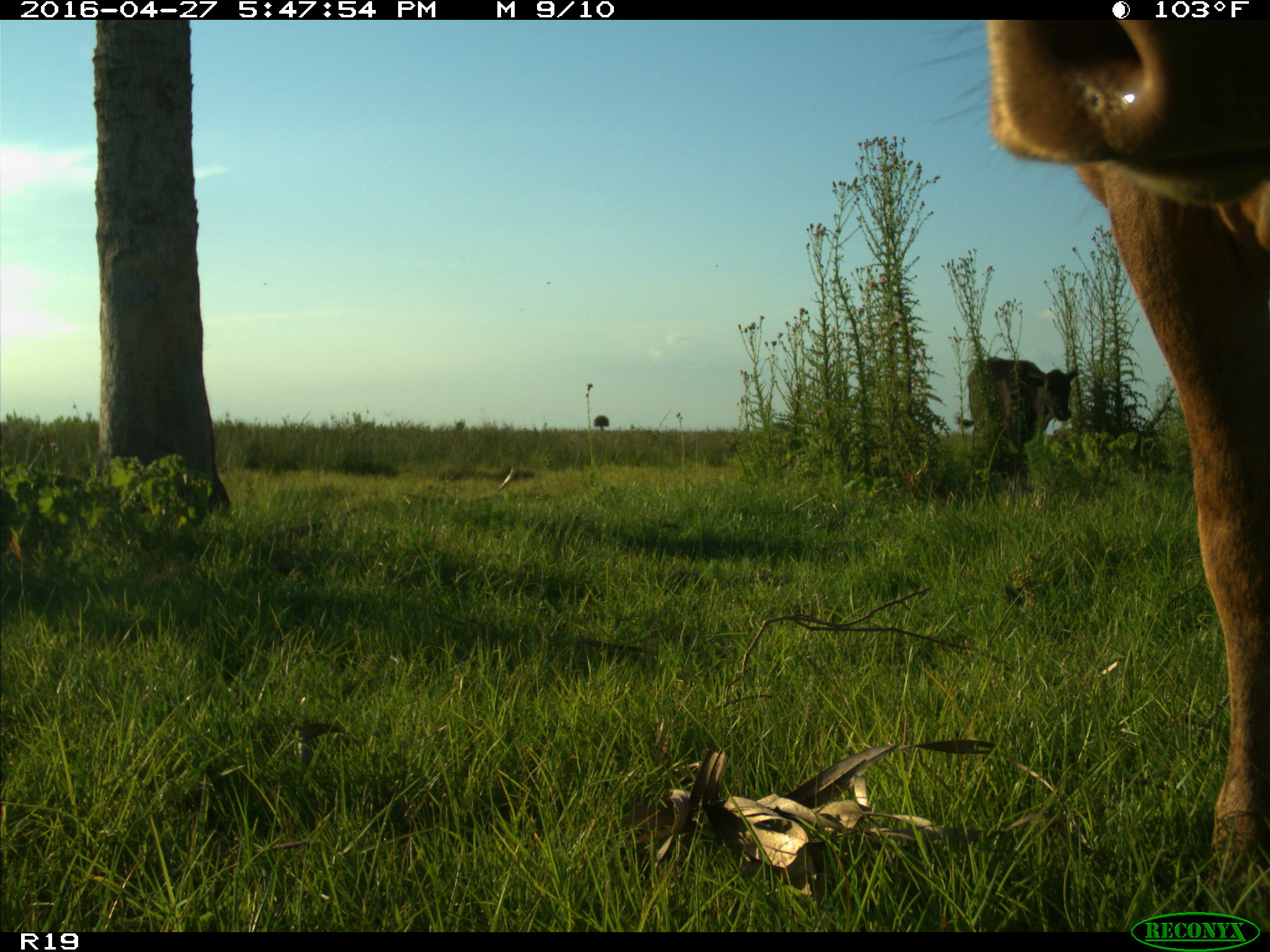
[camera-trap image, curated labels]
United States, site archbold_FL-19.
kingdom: Animalia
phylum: Chordata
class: Mammalia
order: Artiodactyla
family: Bovidae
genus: Bos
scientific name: Bos taurus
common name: domestic cow